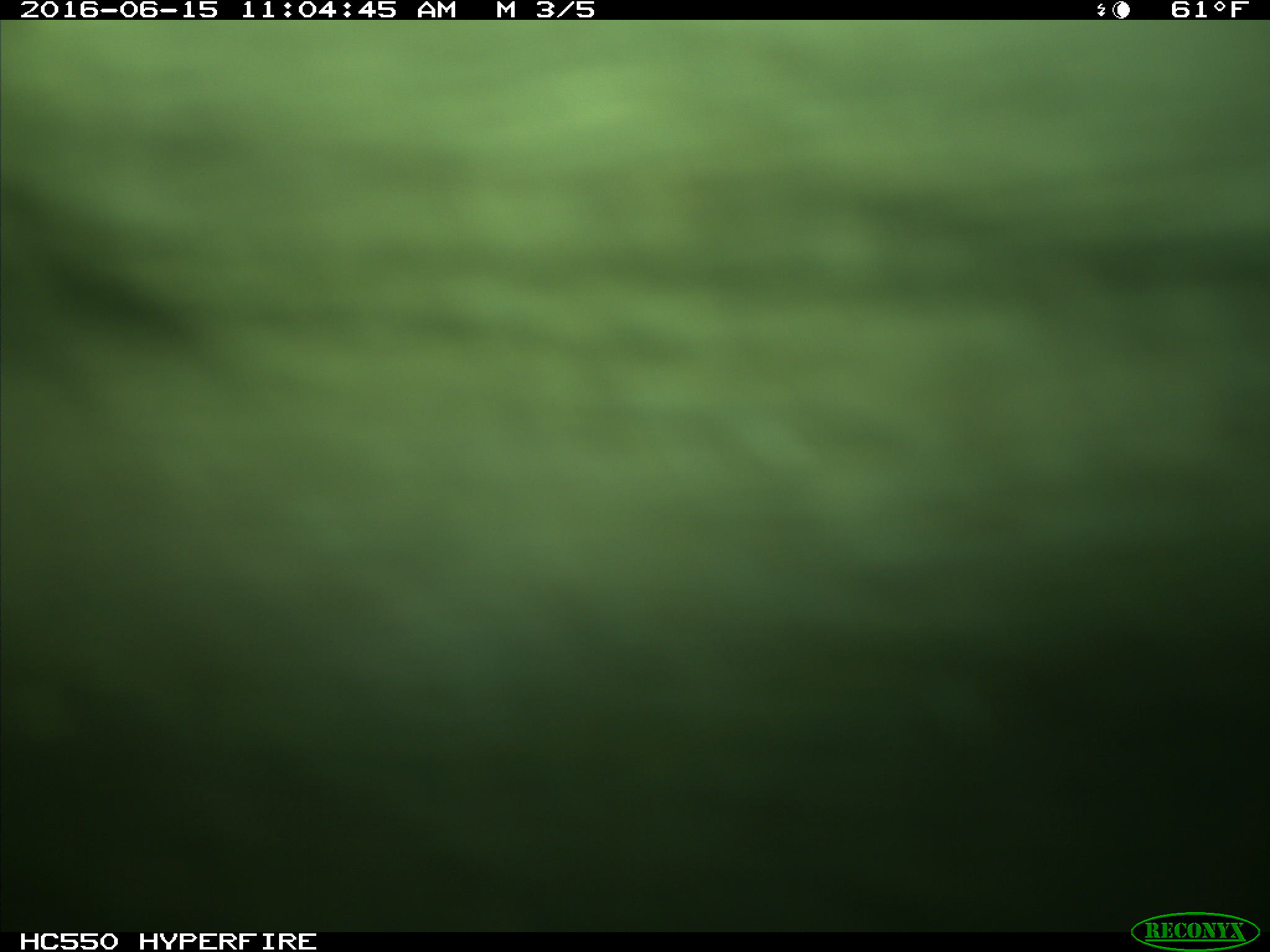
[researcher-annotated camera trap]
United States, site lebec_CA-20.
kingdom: Animalia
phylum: Chordata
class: Mammalia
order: Artiodactyla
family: Bovidae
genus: Bos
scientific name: Bos taurus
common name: domestic cow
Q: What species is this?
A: Bos taurus (domestic cow).